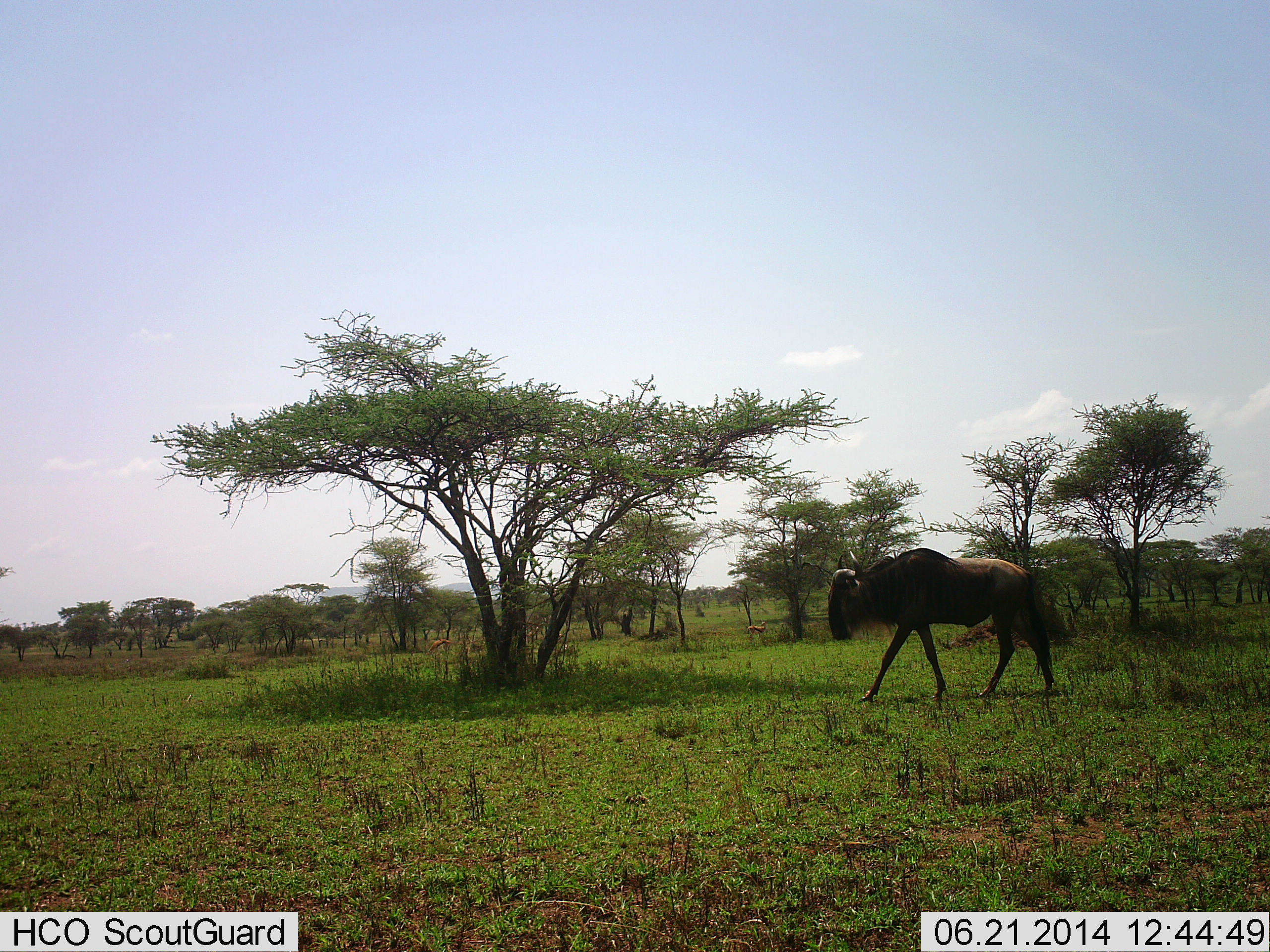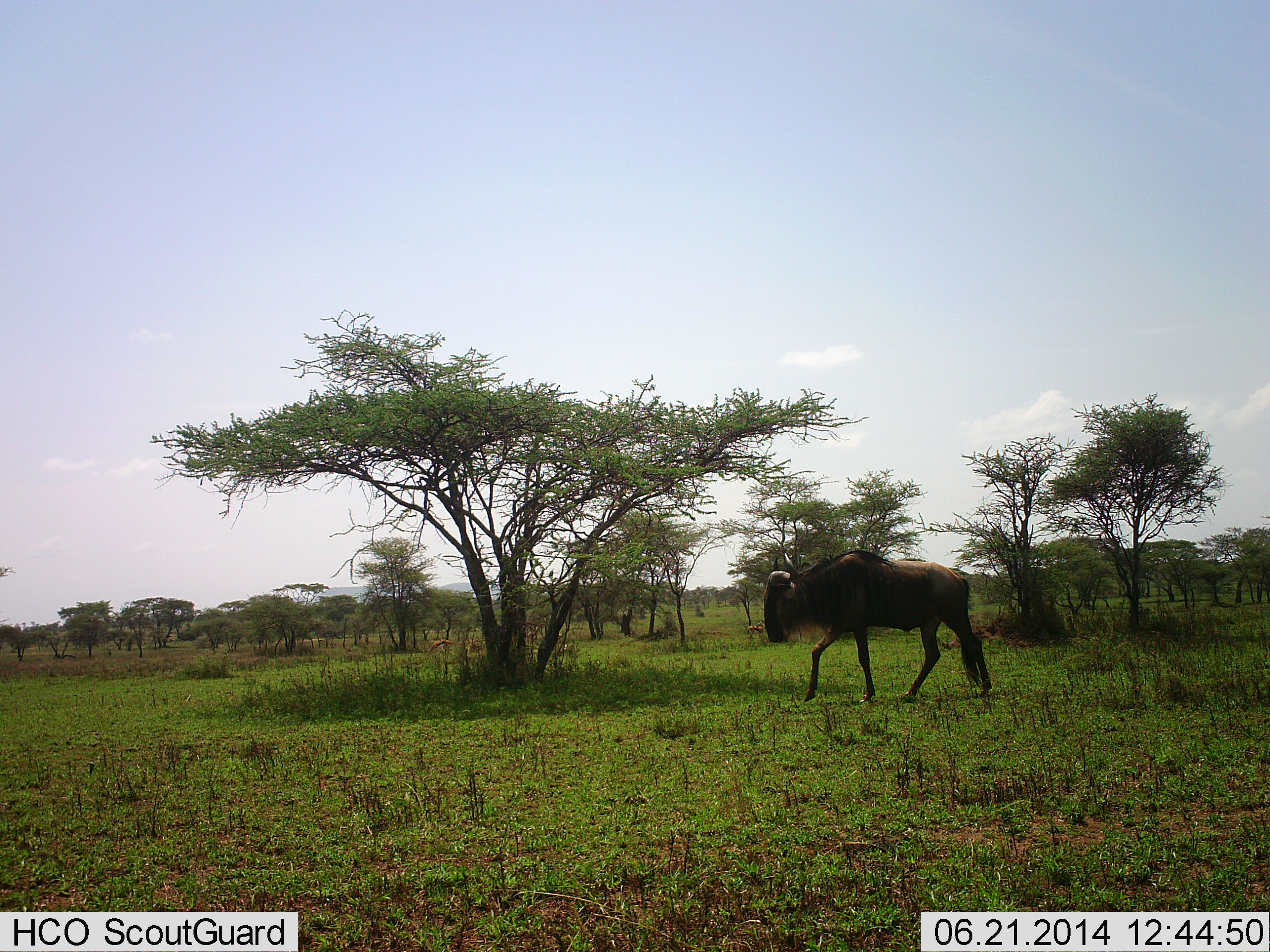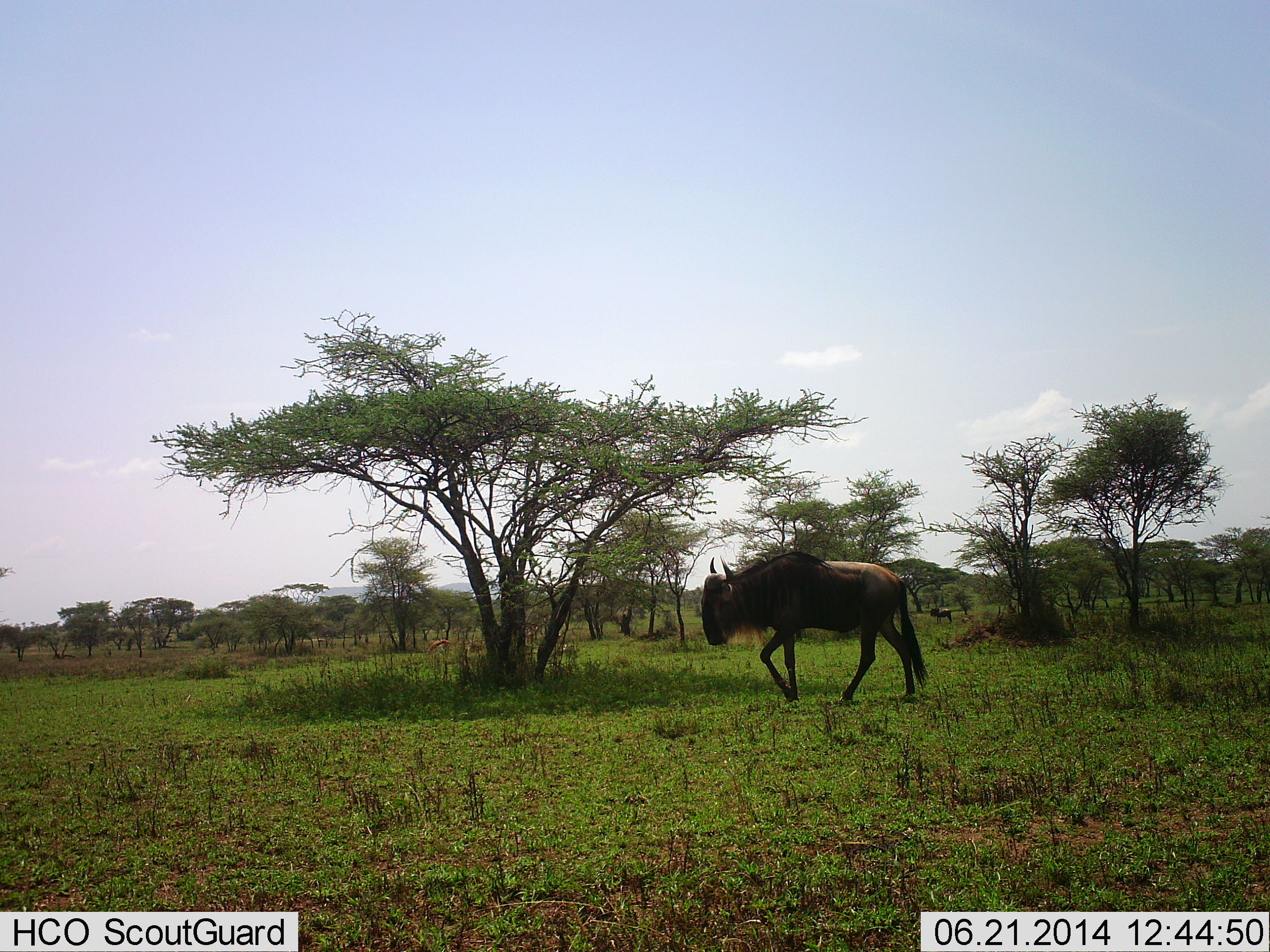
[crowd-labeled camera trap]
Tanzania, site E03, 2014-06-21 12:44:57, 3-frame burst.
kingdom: Animalia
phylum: Chordata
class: Mammalia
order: Artiodactyla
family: Bovidae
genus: Connochaetes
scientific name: Connochaetes taurinus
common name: blue wildebeest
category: wildebeest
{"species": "wildebeest (blue wildebeest) (Connochaetes taurinus)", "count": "1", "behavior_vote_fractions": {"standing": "9%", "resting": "0%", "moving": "100%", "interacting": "0%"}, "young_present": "0%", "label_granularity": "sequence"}